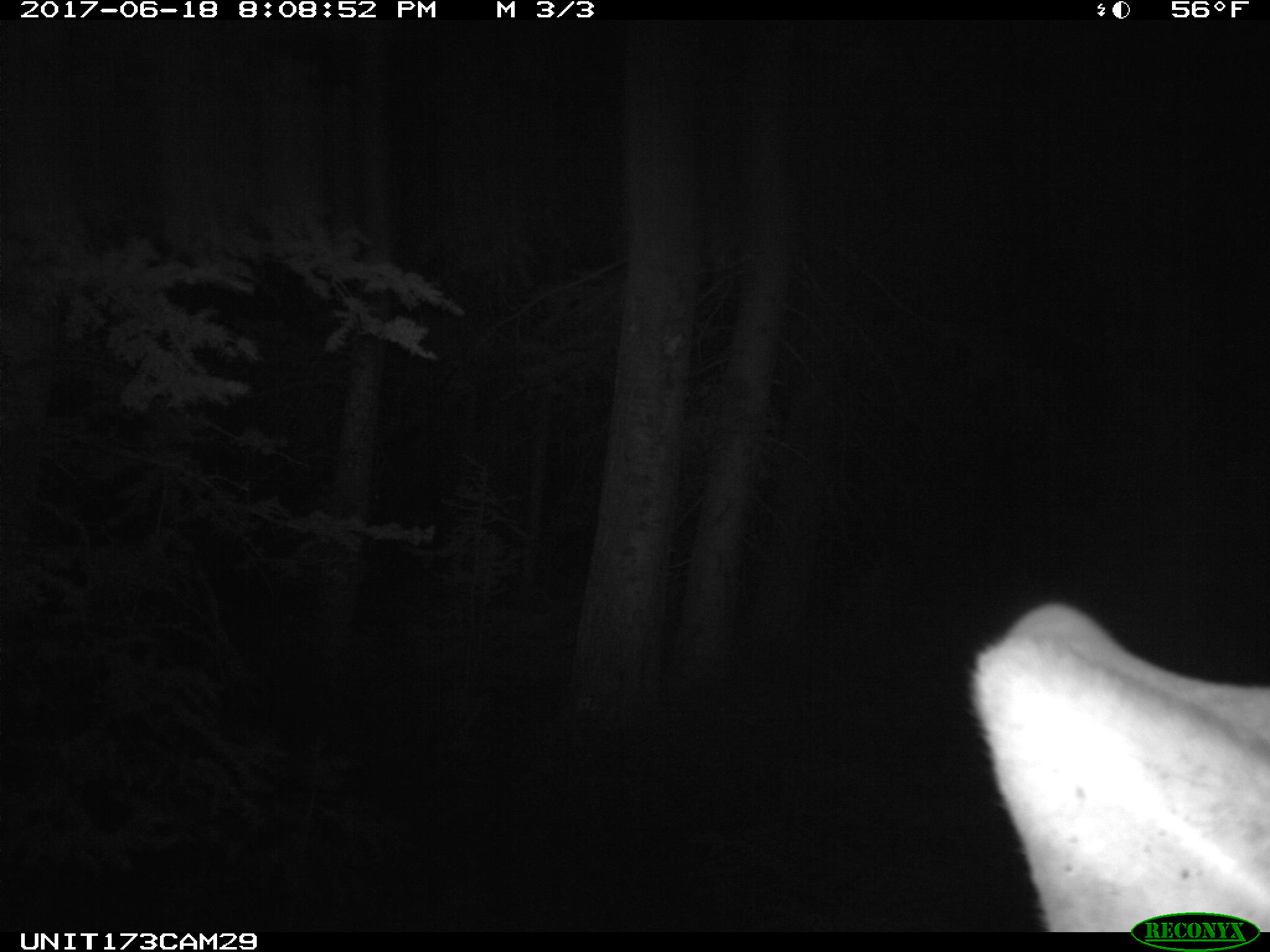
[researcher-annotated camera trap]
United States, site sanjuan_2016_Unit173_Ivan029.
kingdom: Animalia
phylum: Chordata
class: Mammalia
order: Artiodactyla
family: Cervidae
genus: Cervus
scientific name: Cervus elaphus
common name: red deer